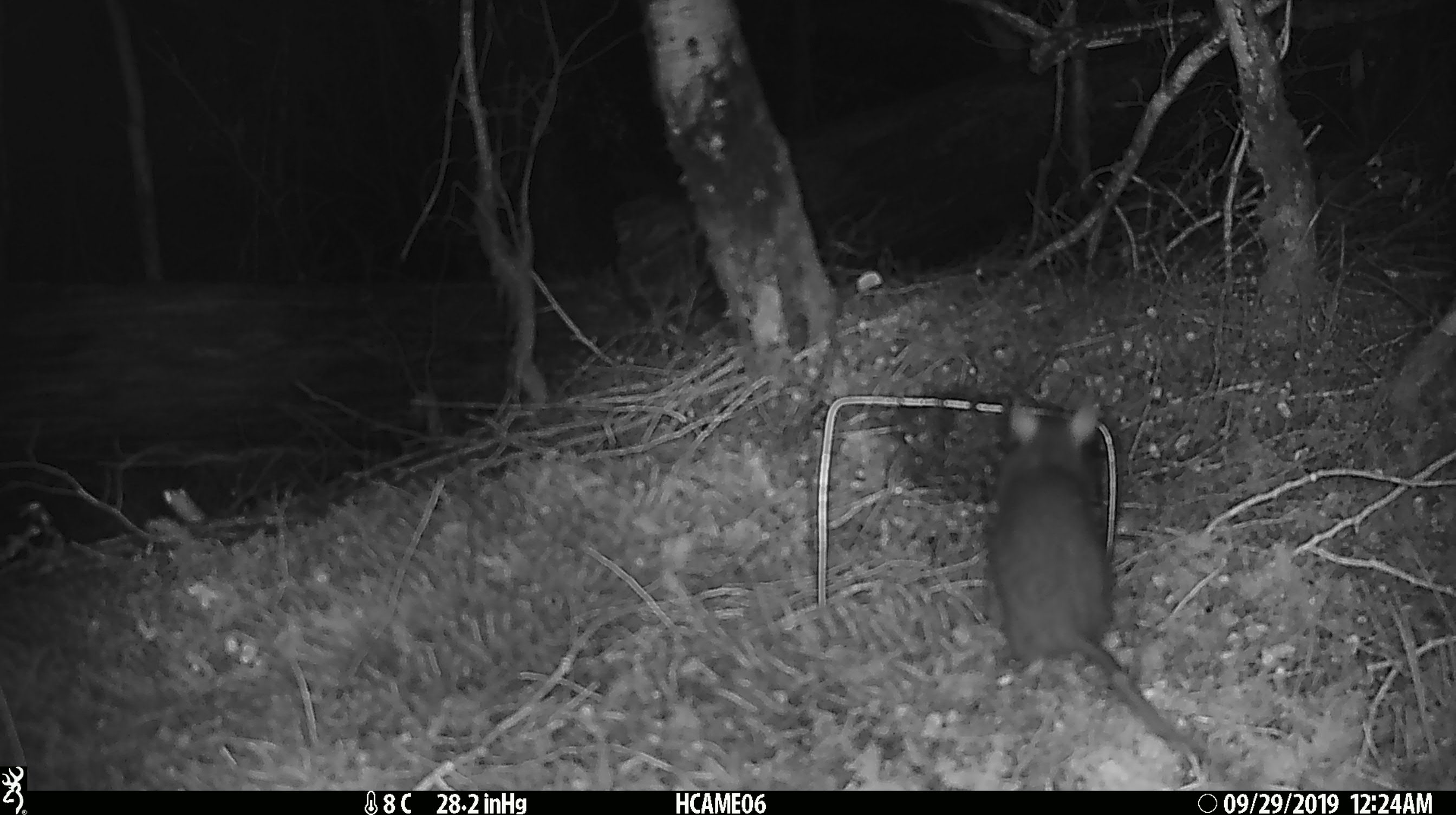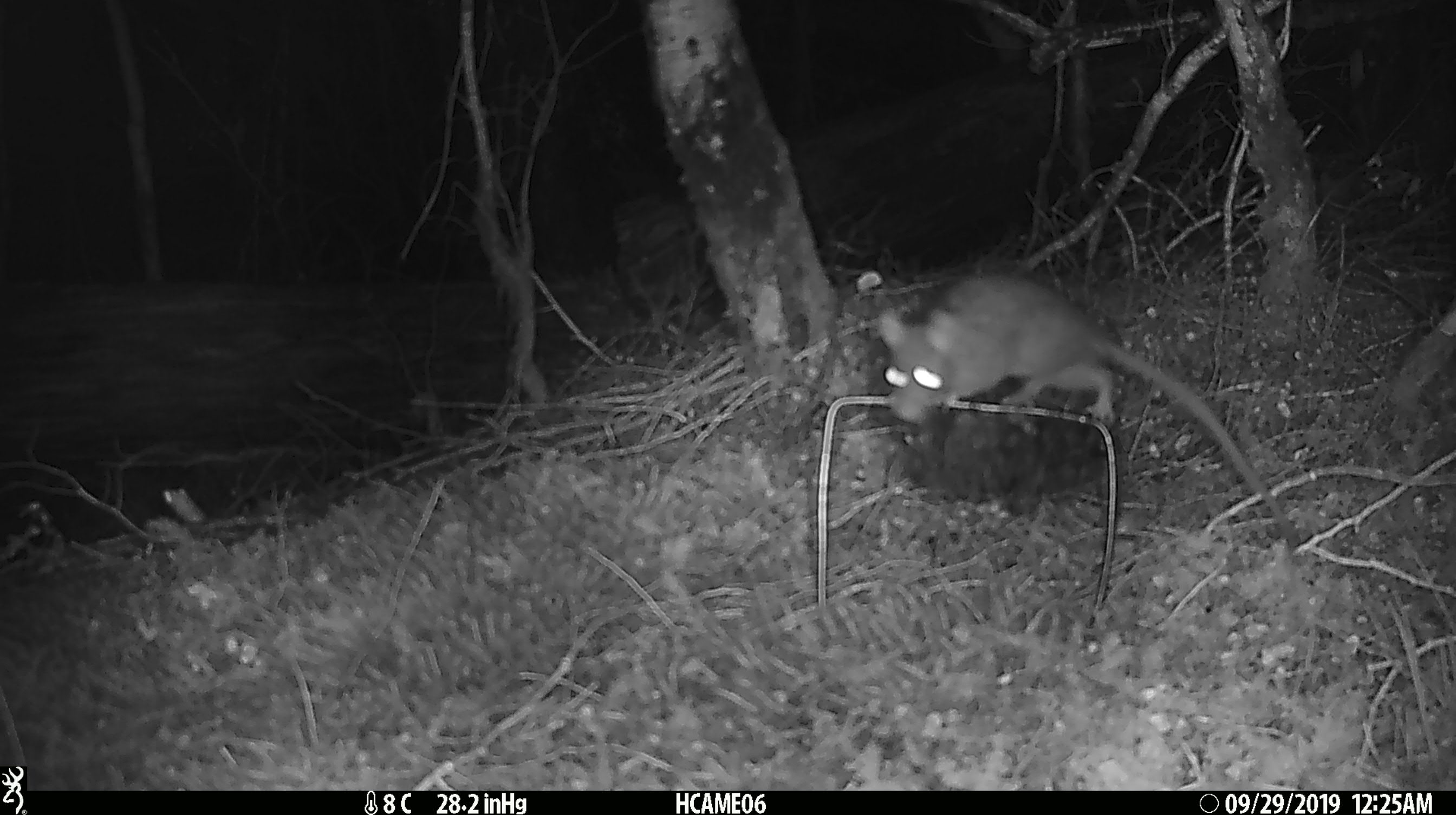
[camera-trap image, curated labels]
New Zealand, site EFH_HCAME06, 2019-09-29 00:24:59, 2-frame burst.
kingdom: Animalia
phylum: Chordata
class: Mammalia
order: Rodentia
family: Muridae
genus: Rattus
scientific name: Rattus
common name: rat